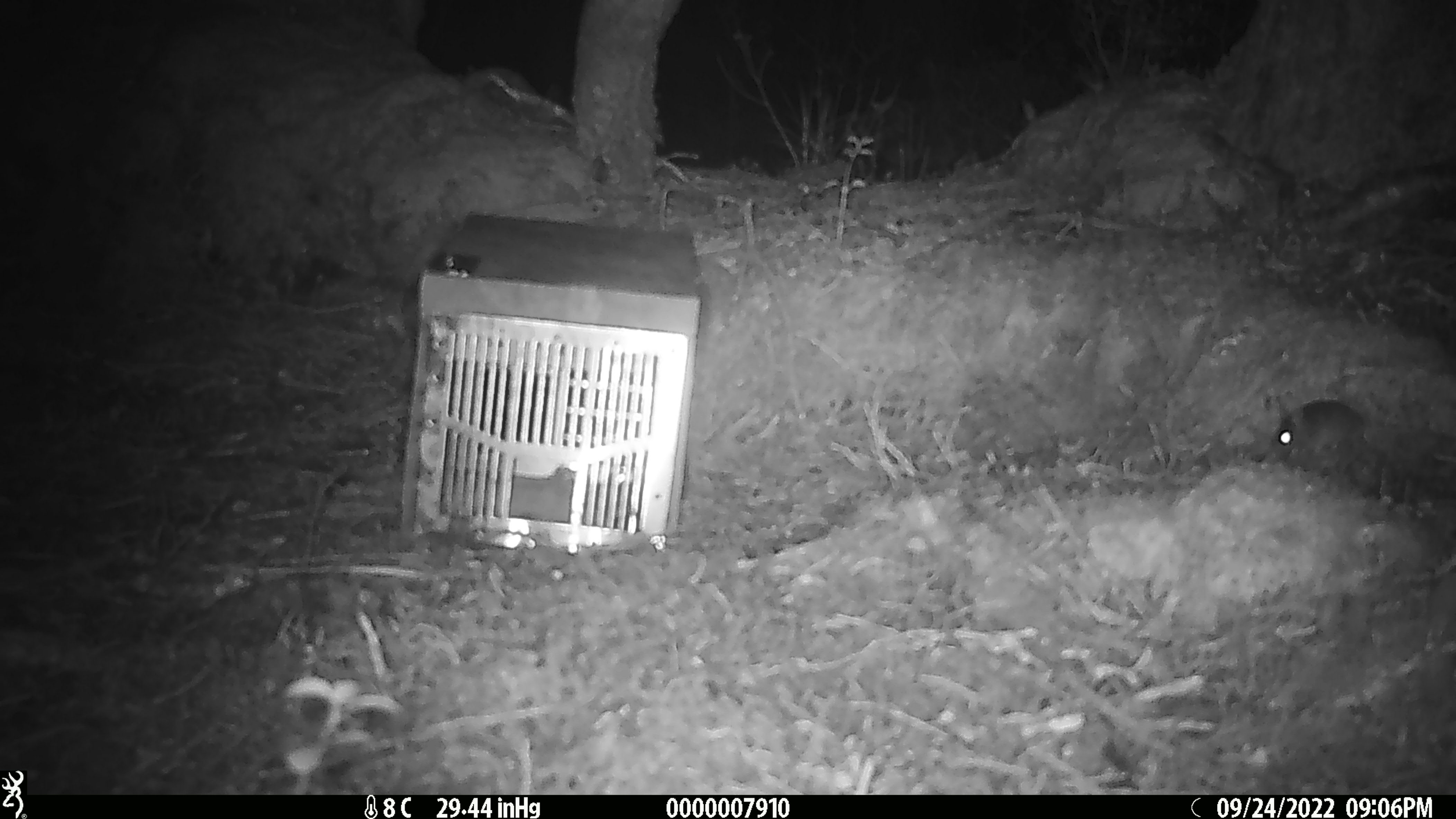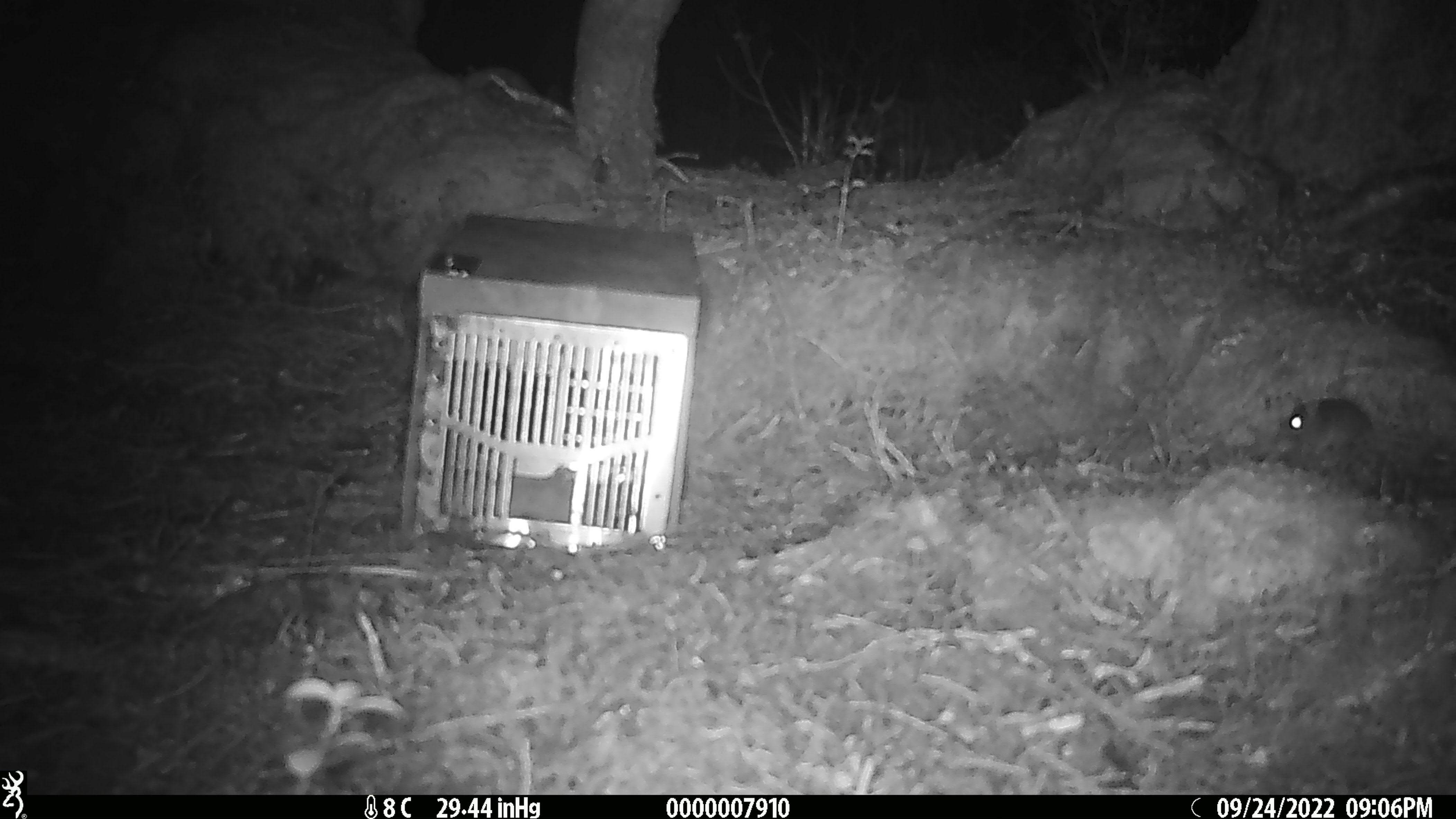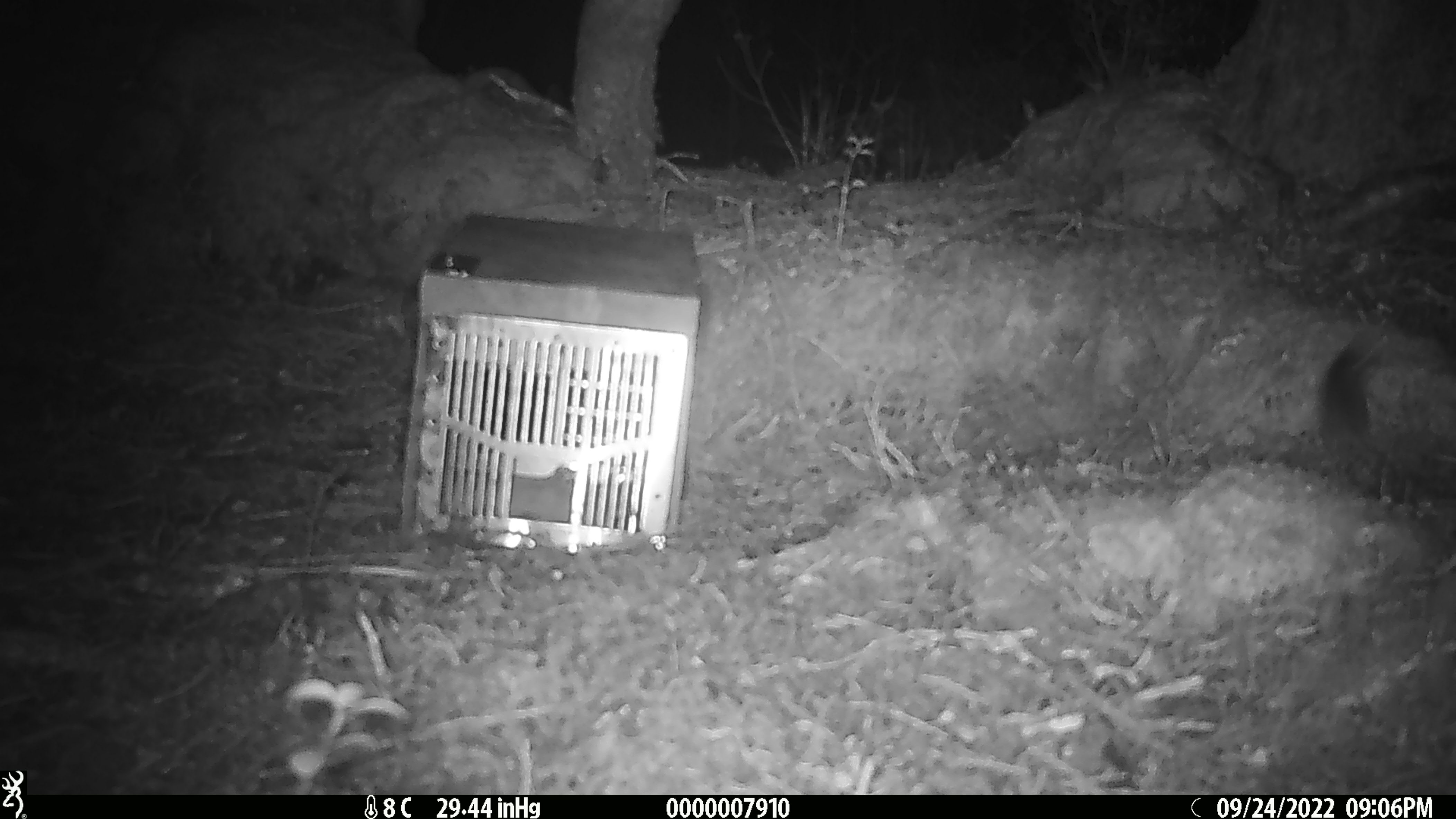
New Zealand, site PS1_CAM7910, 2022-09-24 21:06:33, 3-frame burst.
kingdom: Animalia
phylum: Chordata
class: Mammalia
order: Rodentia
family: Muridae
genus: Mus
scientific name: Mus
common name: mouse